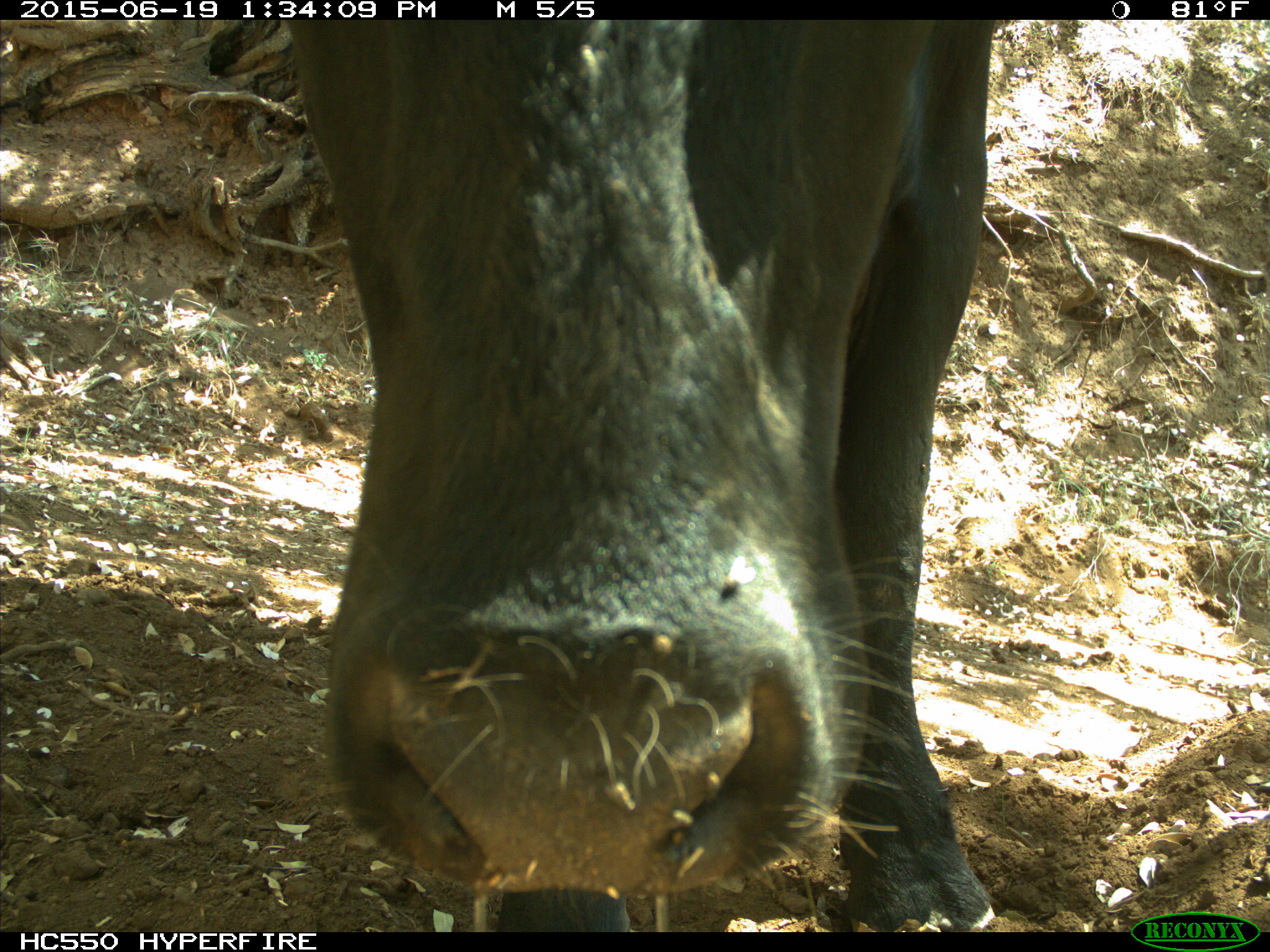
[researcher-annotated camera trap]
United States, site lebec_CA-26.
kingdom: Animalia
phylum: Chordata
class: Mammalia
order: Artiodactyla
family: Bovidae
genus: Bos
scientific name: Bos taurus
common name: domestic cow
Bos taurus (domestic cow).